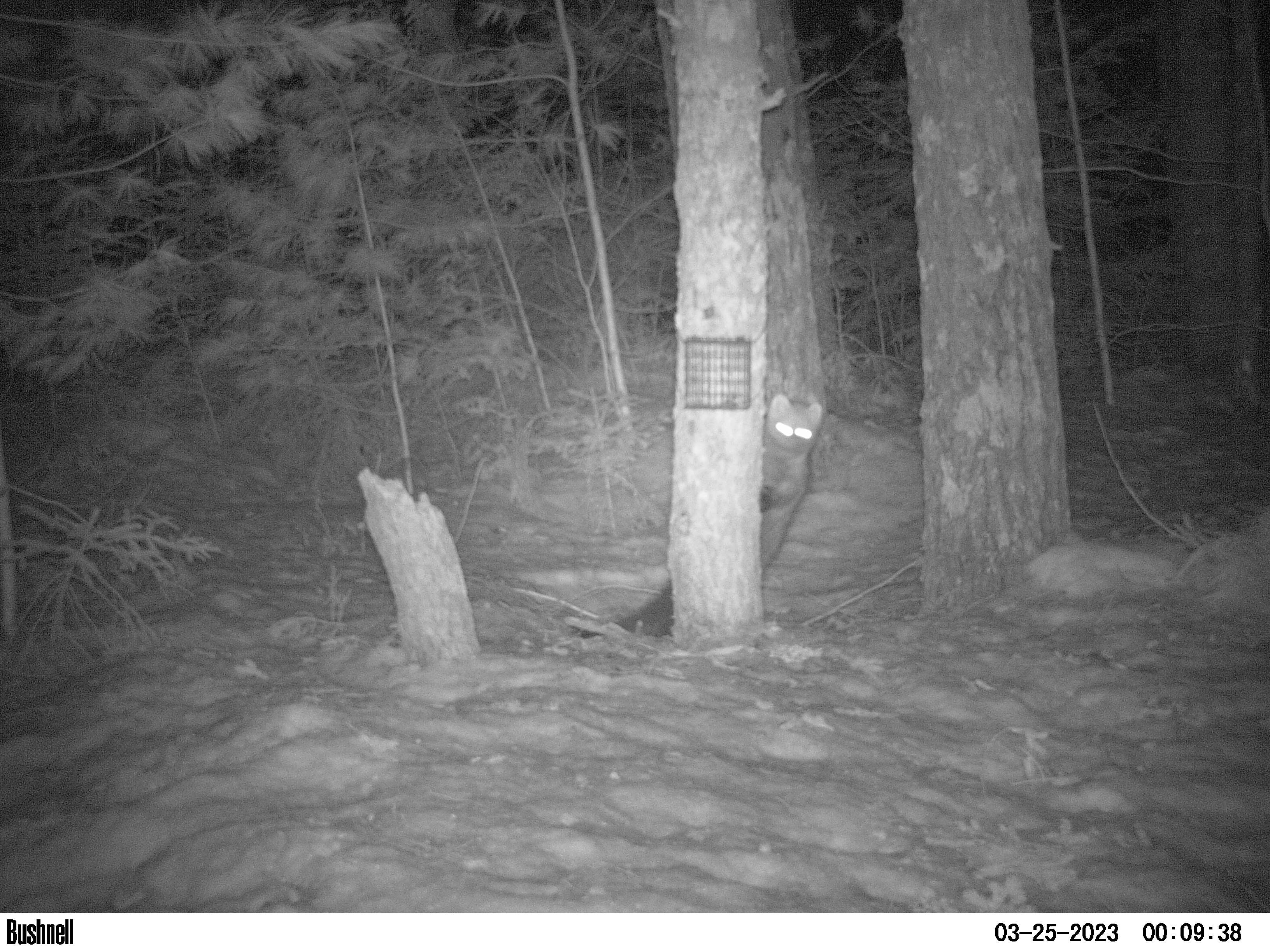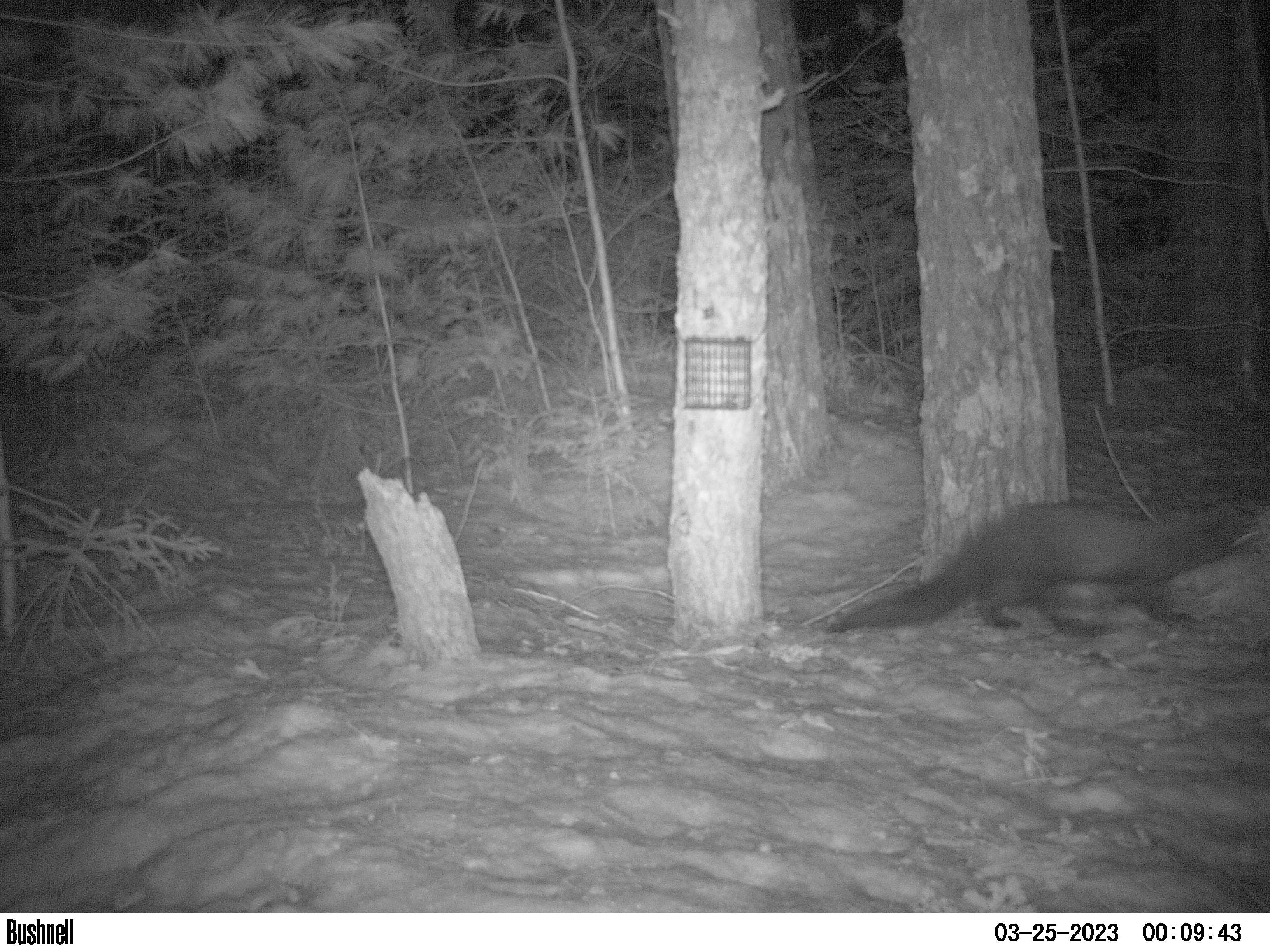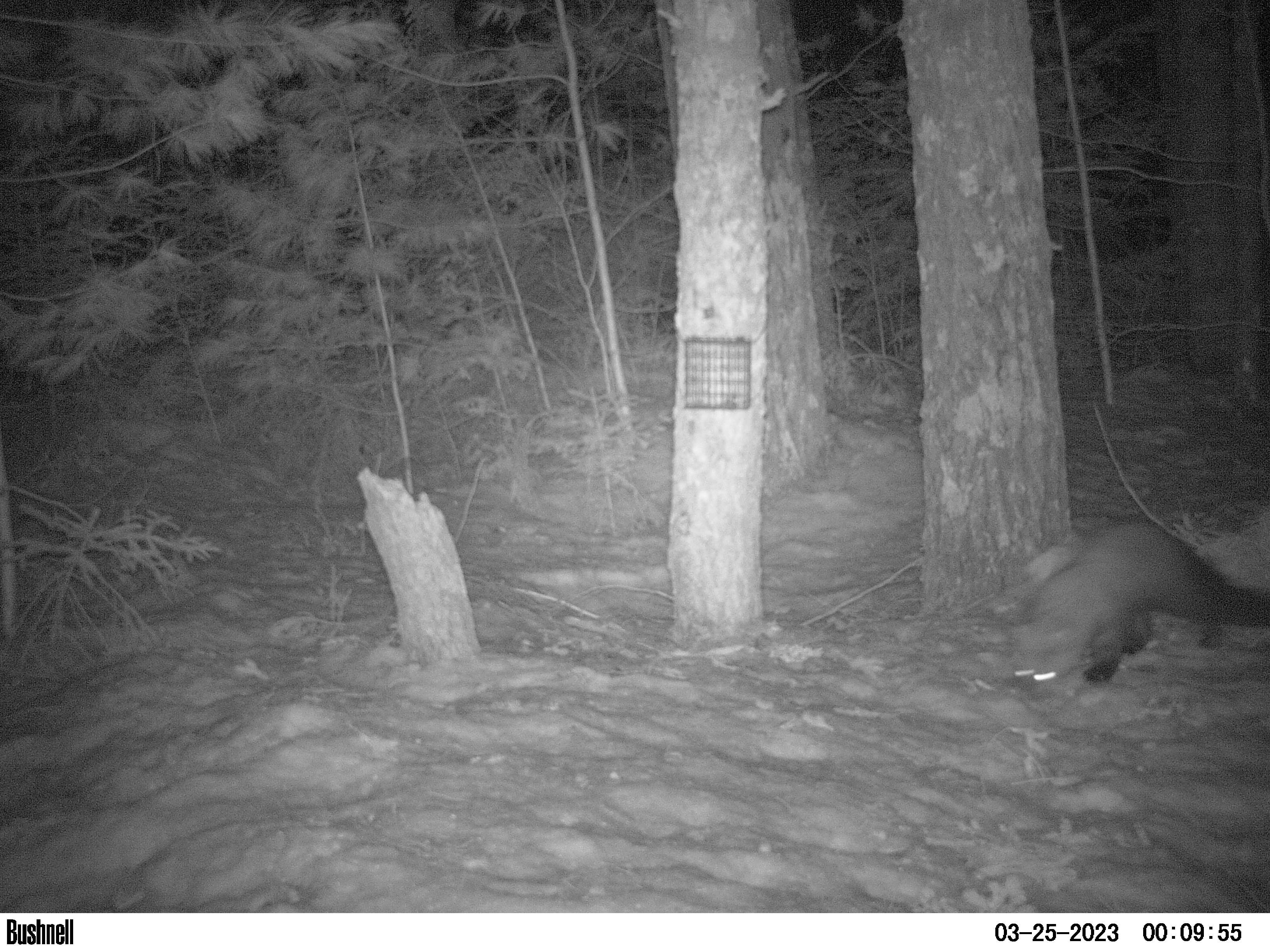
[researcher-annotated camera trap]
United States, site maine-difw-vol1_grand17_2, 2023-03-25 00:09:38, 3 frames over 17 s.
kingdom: Animalia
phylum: Chordata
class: Mammalia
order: Carnivora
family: Mustelidae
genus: Pekania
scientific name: Pekania pennanti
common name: fisher